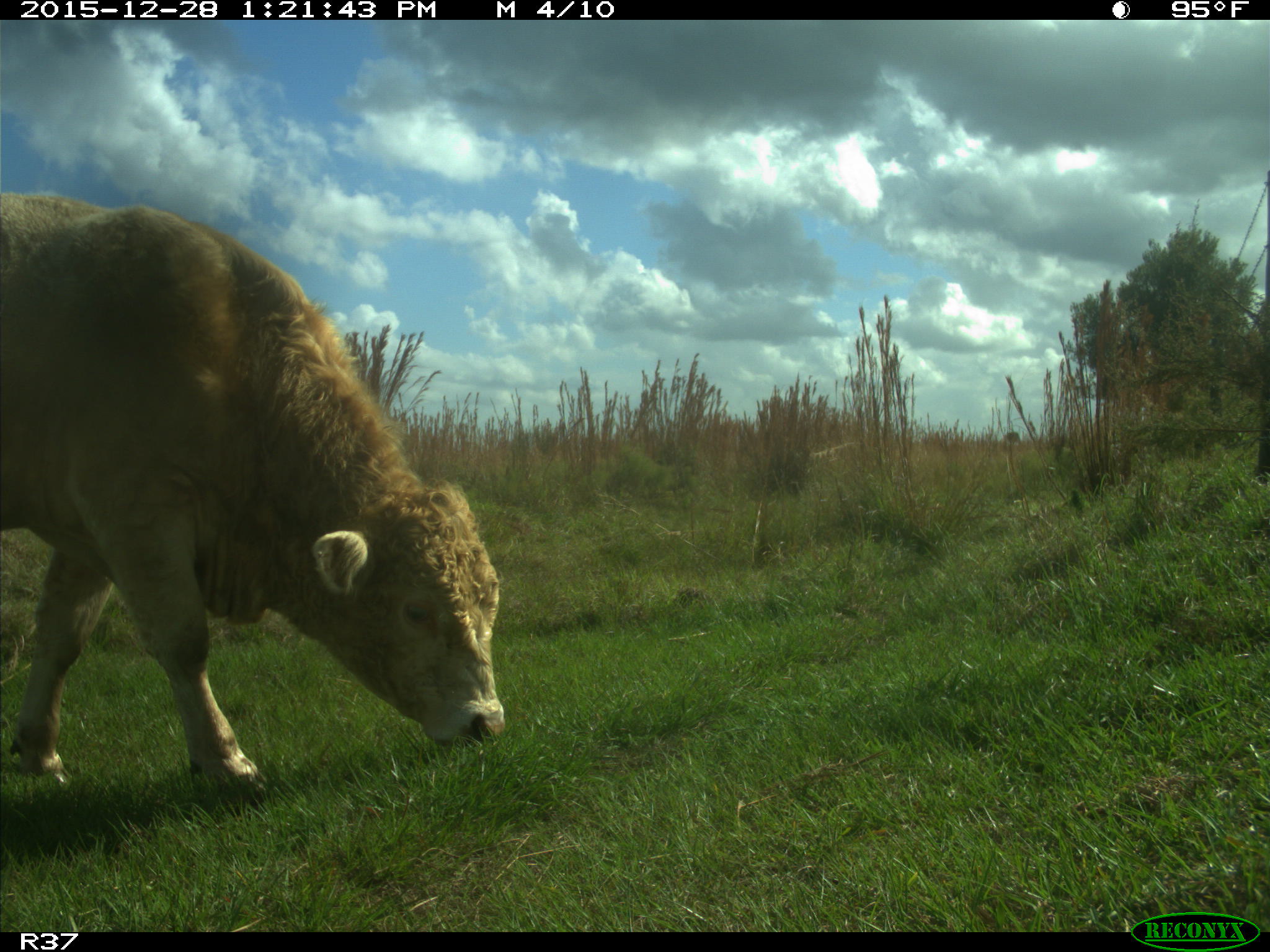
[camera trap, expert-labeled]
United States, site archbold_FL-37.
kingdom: Animalia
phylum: Chordata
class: Mammalia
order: Artiodactyla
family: Bovidae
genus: Bos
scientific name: Bos taurus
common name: domestic cow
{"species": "Bos taurus (domestic cow)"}